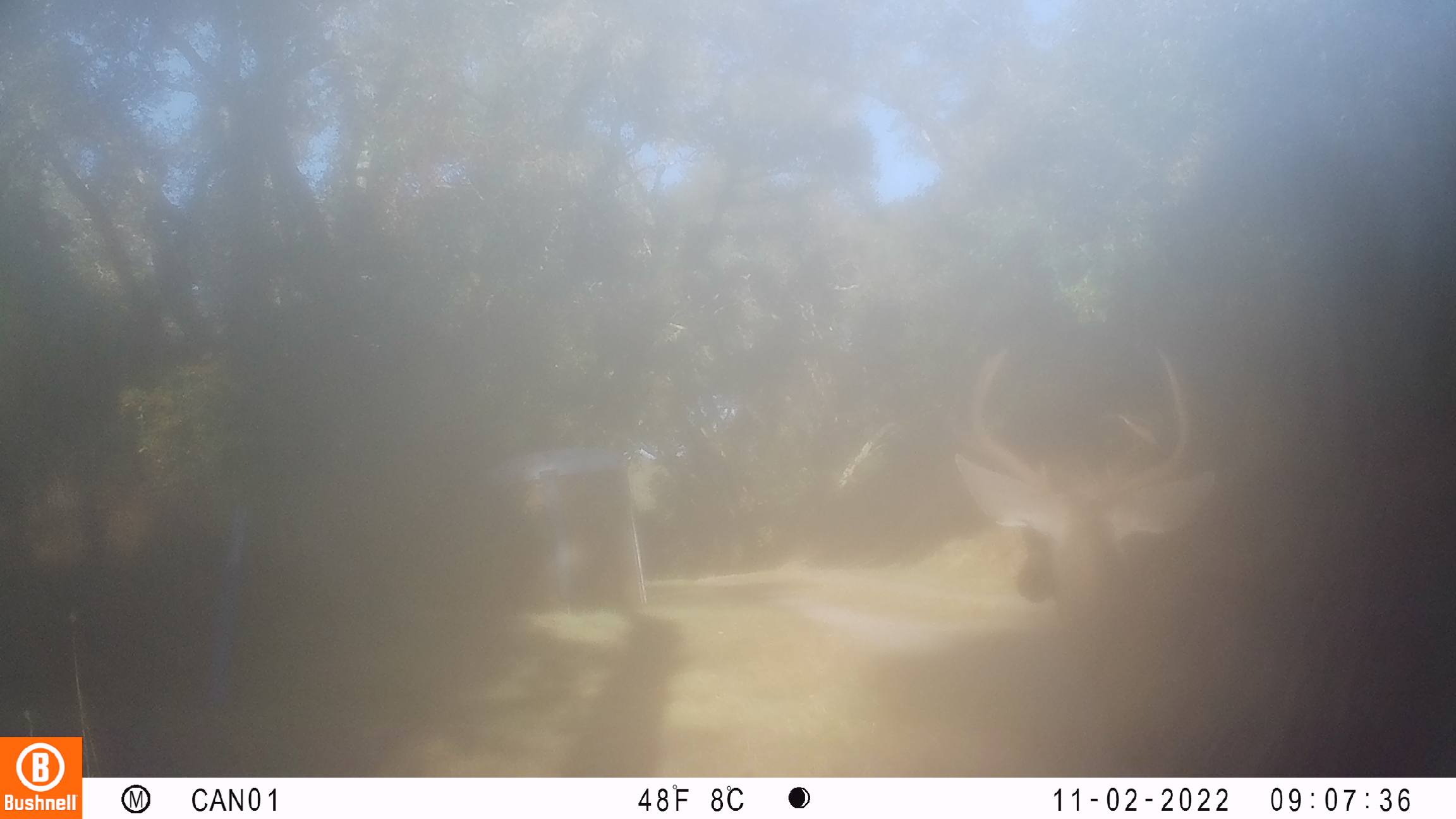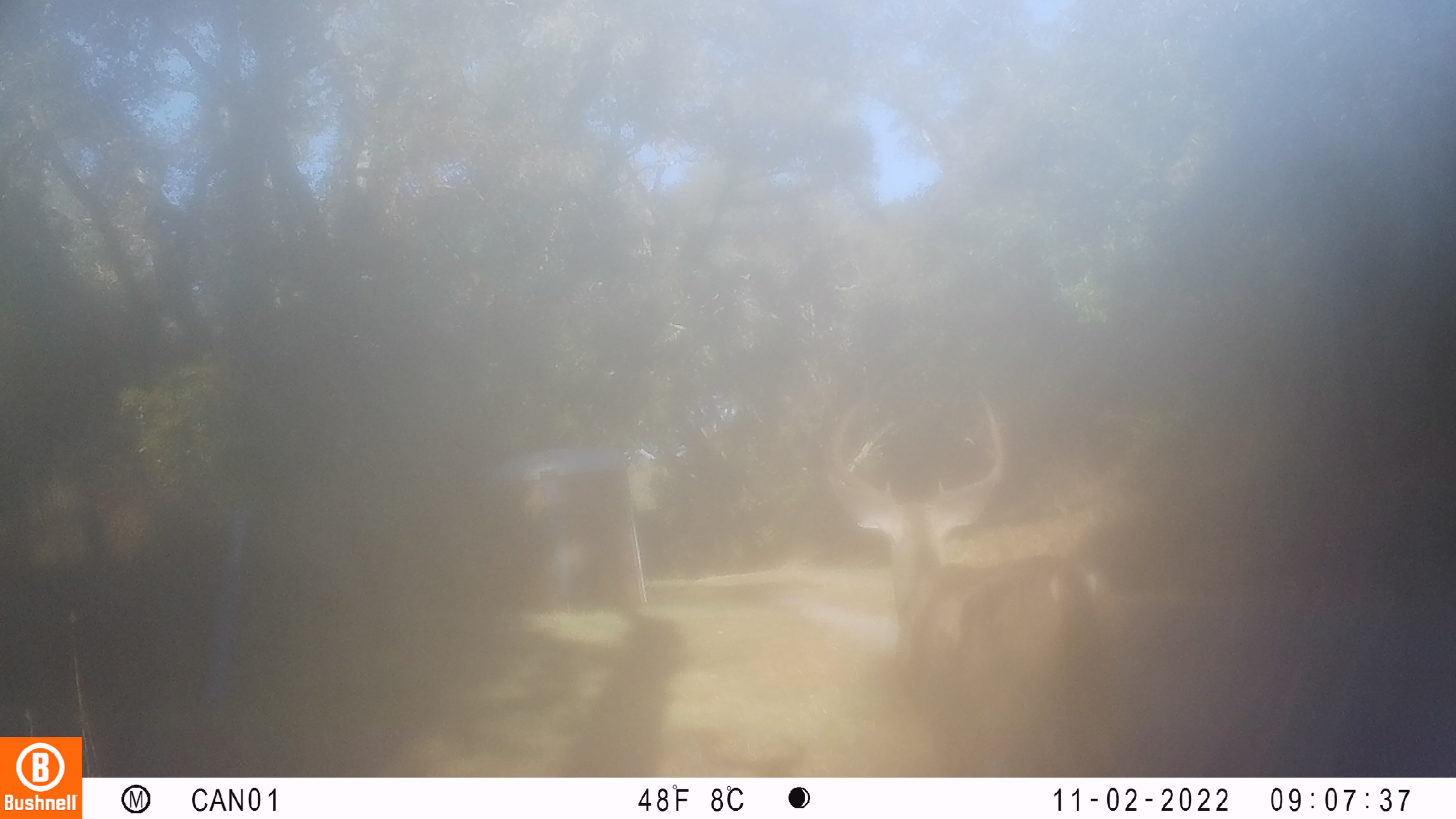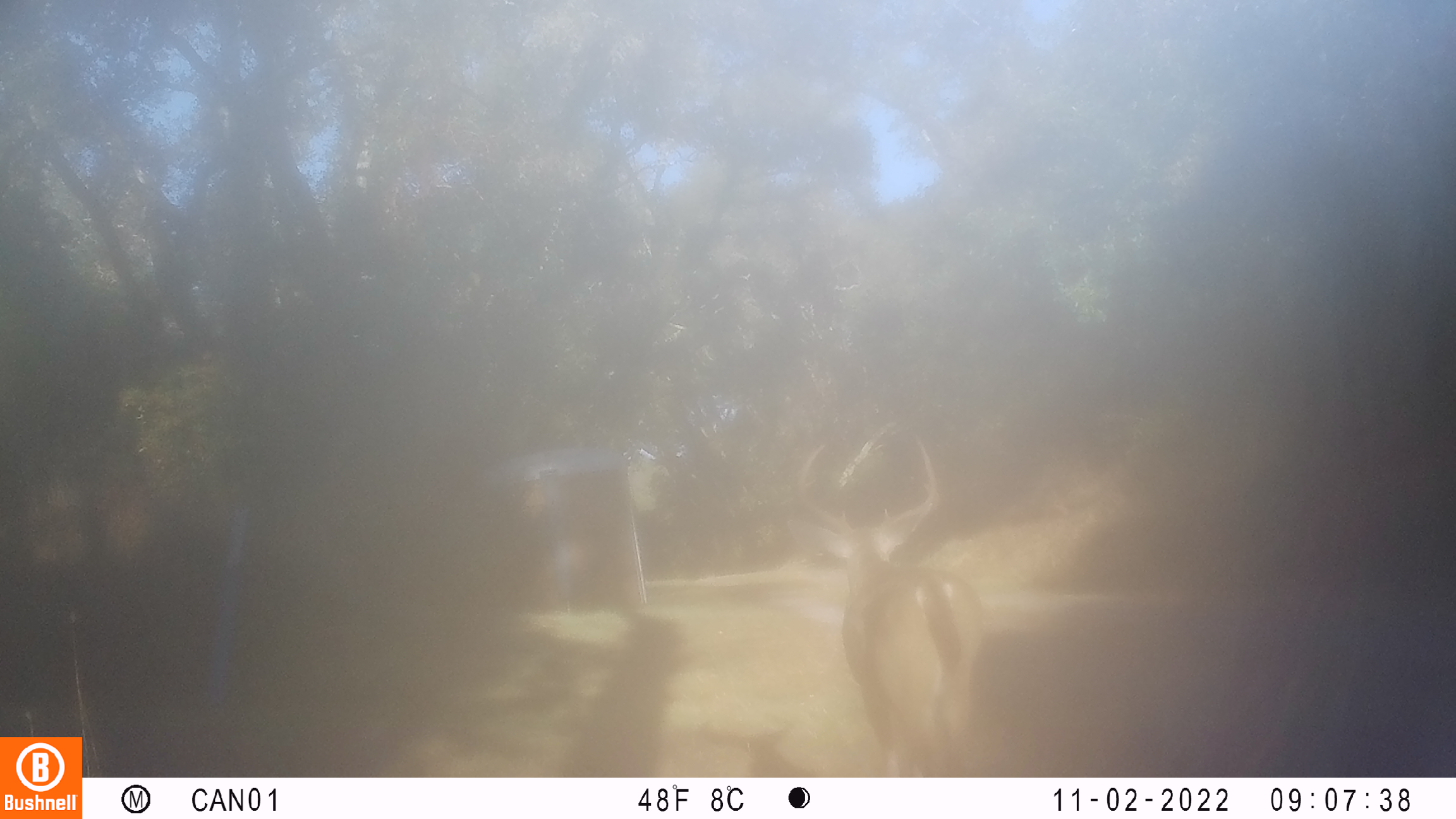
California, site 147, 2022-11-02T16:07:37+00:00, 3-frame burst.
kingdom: Animalia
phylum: Chordata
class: Mammalia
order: Artiodactyla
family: Cervidae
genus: Odocoileus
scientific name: Odocoileus hemionus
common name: mule deer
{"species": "mule deer (Odocoileus hemionus)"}